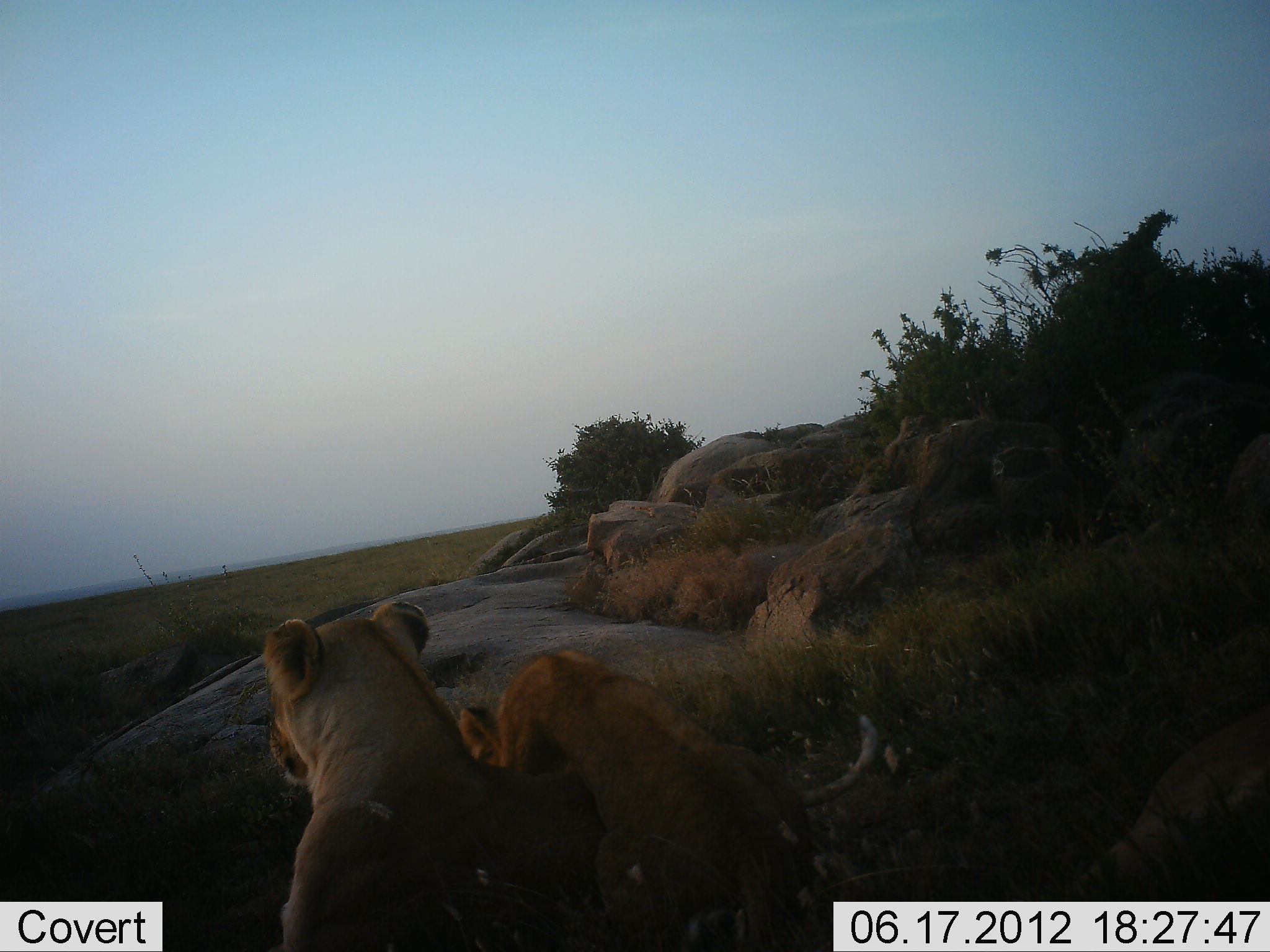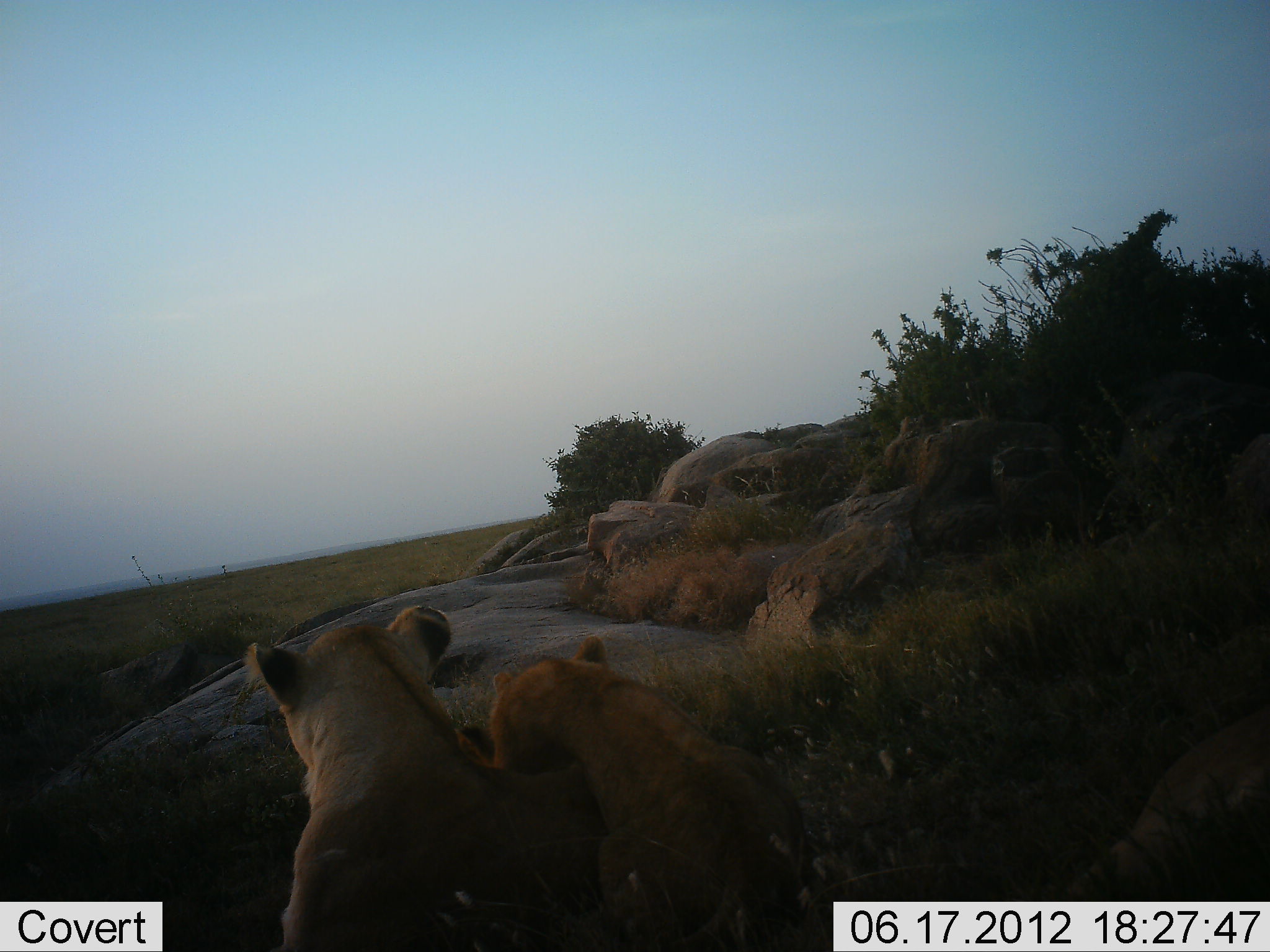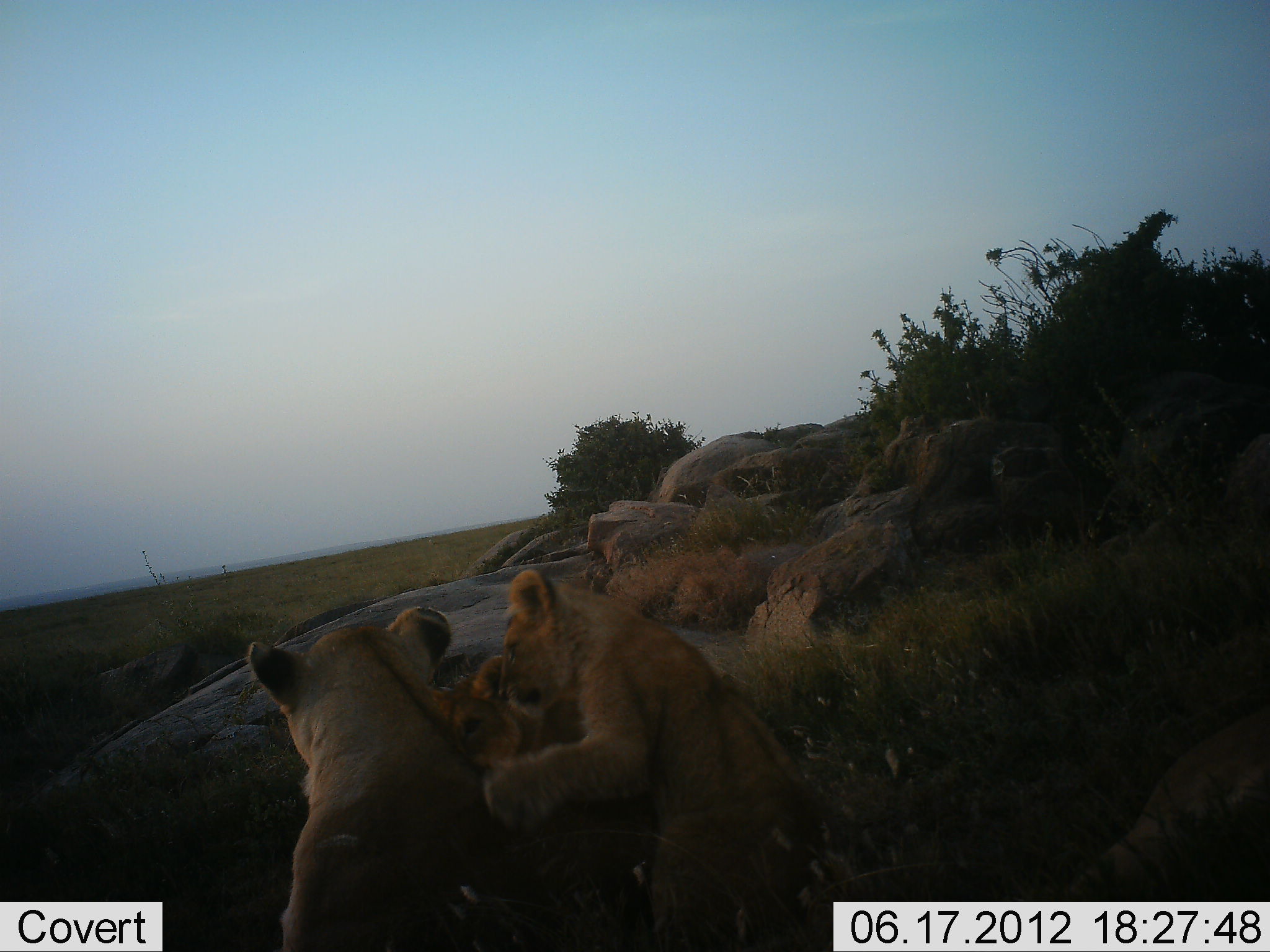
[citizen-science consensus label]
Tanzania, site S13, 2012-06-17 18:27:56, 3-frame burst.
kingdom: Animalia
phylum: Chordata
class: Mammalia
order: Carnivora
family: Felidae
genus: Panthera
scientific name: Panthera leo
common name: lion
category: lionfemale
Lionfemale (lion) (Panthera leo), count 3. Behavior (volunteer vote fractions): standing 20%, resting 50%, moving 0%, interacting 60%. Young present (vote fraction): 80%. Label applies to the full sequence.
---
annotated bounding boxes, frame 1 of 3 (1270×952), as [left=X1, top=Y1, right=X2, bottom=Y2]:
animal: [left=263, top=601, right=882, bottom=952]; [left=456, top=653, right=820, bottom=952]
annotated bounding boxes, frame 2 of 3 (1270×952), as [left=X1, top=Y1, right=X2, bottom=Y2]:
animal: [left=246, top=603, right=833, bottom=952]; [left=454, top=635, right=812, bottom=952]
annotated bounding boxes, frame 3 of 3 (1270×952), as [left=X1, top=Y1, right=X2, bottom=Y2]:
animal: [left=248, top=604, right=851, bottom=952]; [left=484, top=568, right=827, bottom=952]; [left=428, top=654, right=585, bottom=776]